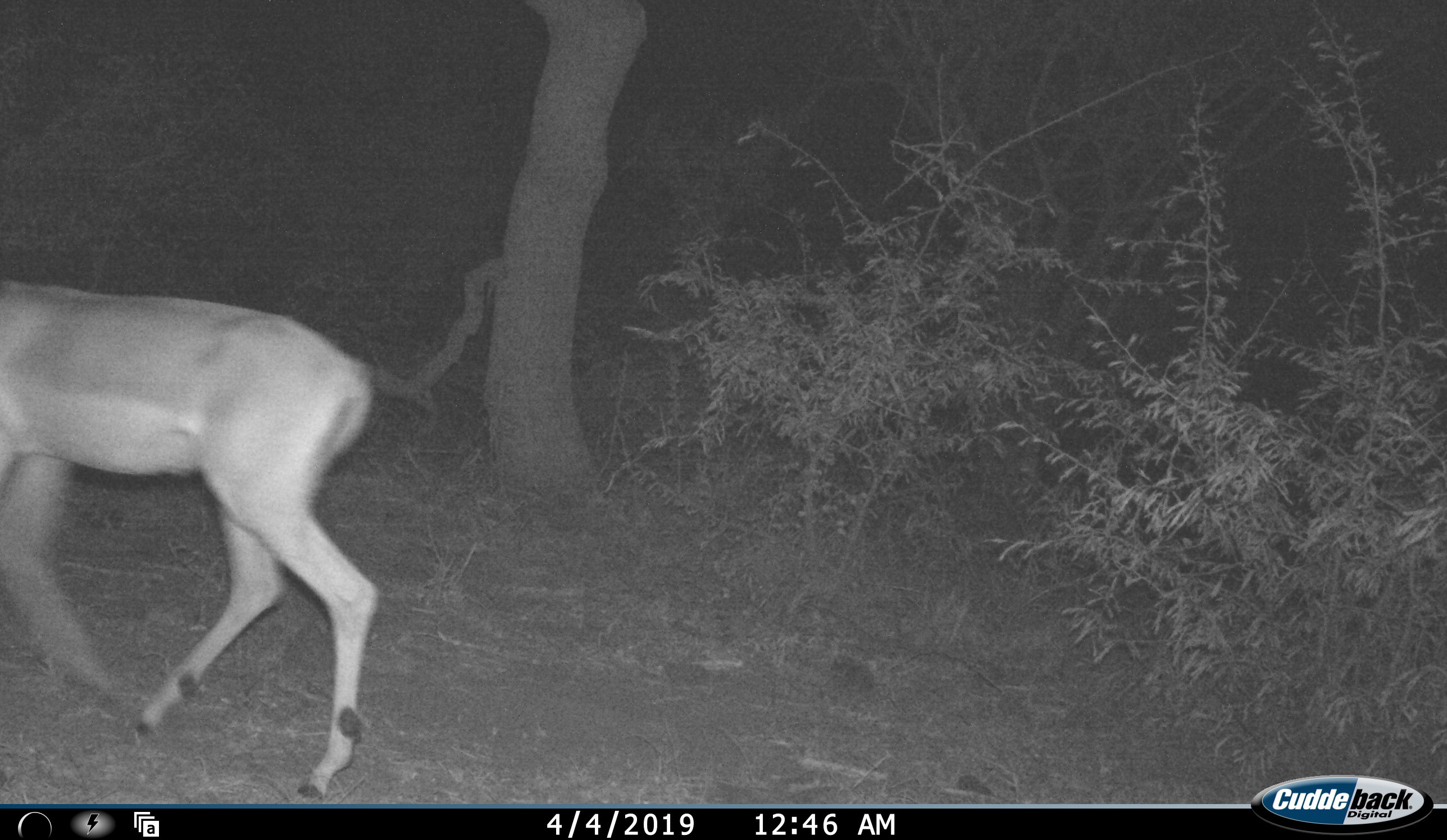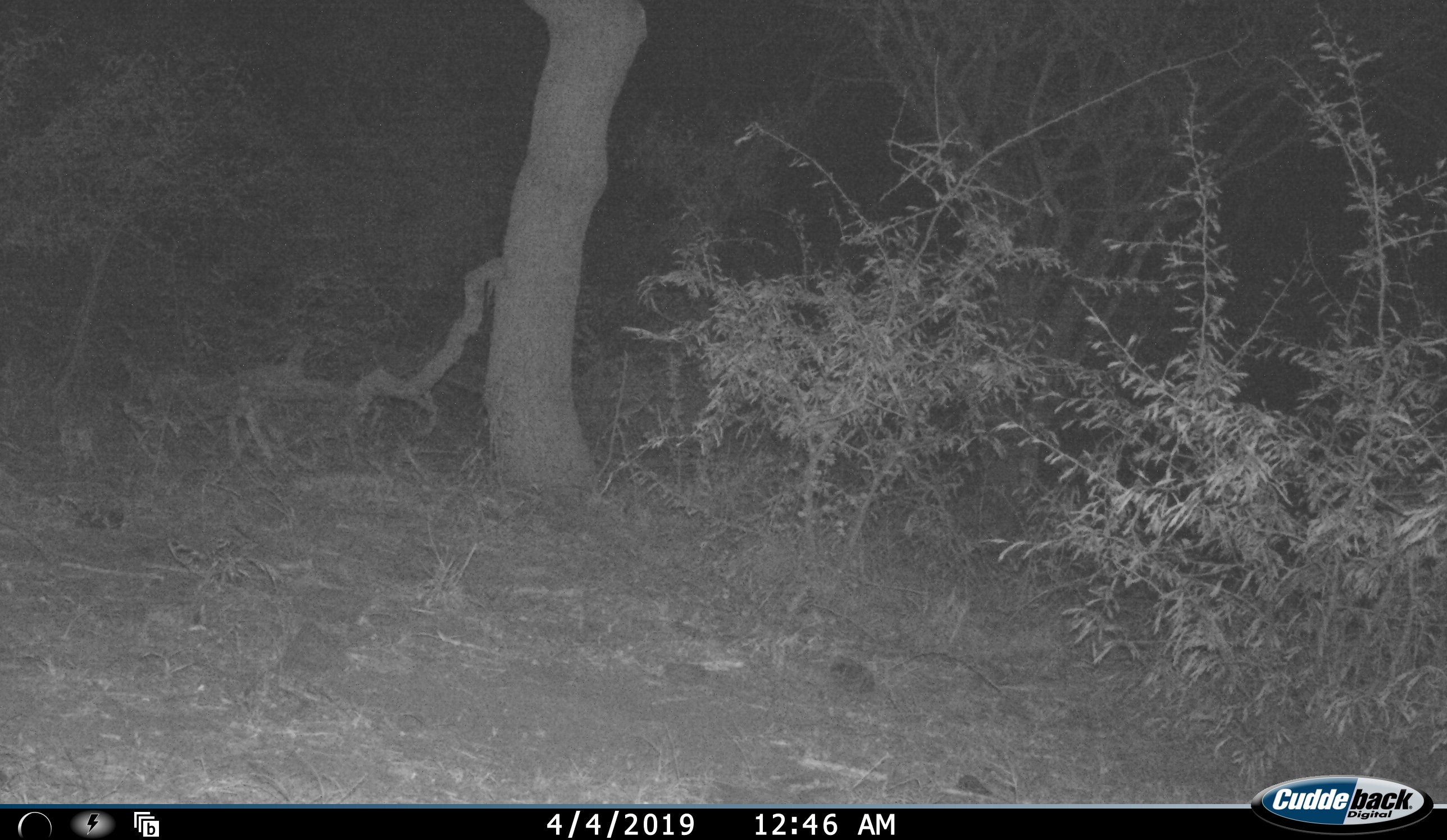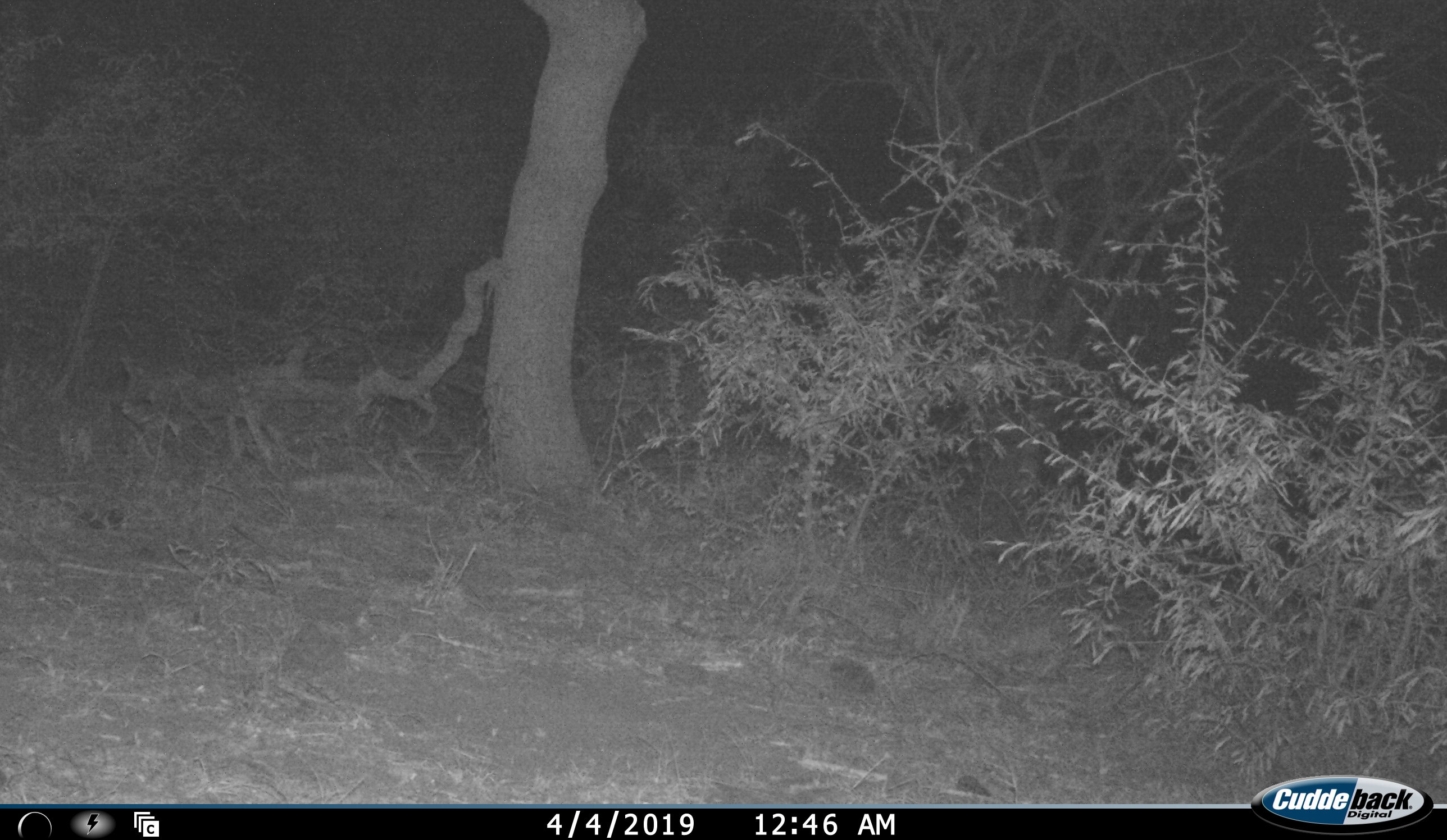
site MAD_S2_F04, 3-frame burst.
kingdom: Animalia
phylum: Chordata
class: Mammalia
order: Artiodactyla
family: Bovidae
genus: Aepyceros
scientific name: Aepyceros melampus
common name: impala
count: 1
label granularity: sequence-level